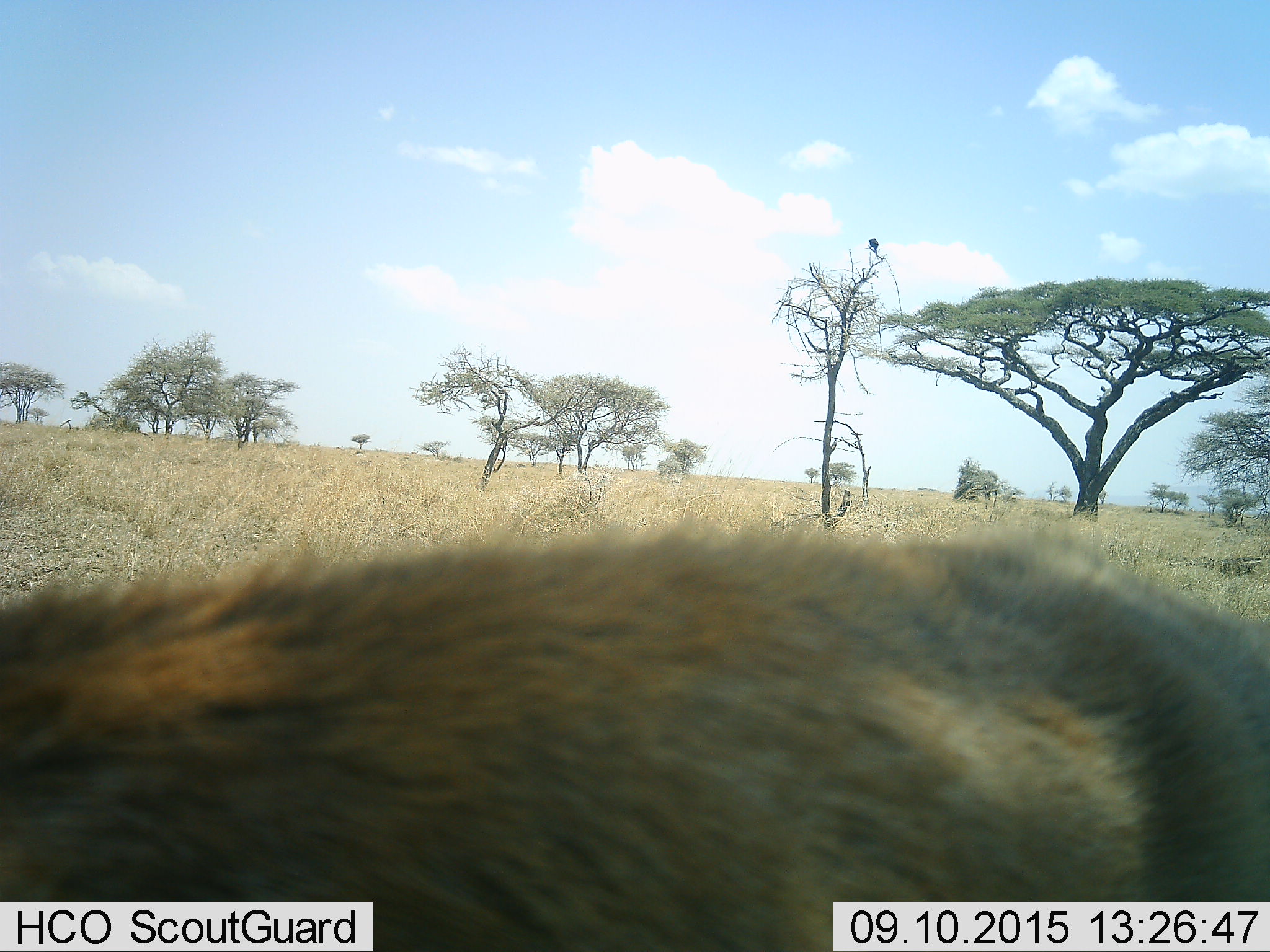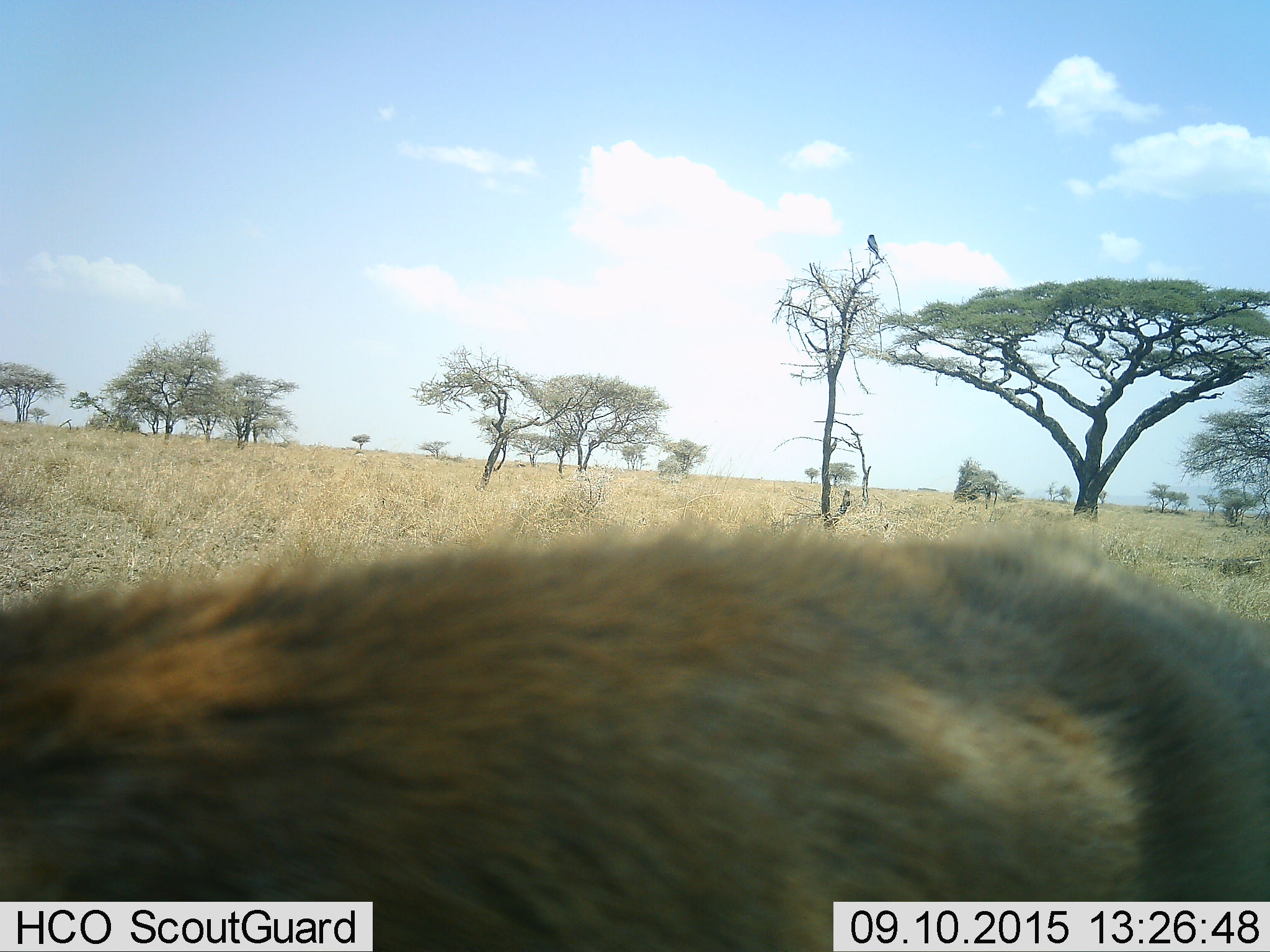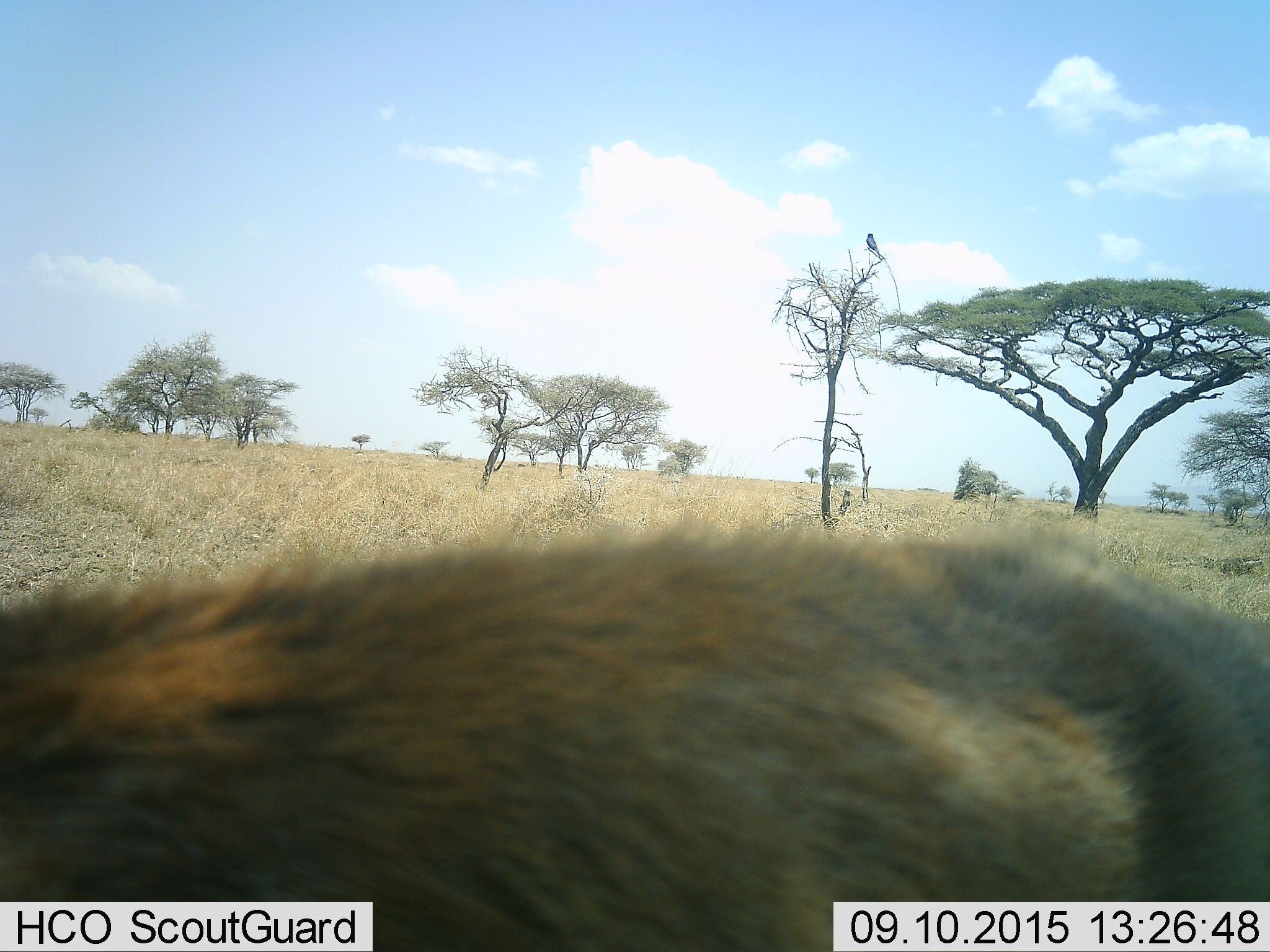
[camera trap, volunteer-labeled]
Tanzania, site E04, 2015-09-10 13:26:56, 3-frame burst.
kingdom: Animalia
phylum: Chordata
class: Aves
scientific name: Aves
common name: bird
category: otherbird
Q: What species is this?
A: Otherbird (bird) (Aves).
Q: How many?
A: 1.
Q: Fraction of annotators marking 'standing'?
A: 50%.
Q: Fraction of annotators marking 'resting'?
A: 50%.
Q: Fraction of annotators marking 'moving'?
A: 0%.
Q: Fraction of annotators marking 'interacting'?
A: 0%.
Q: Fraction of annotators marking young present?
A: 0%.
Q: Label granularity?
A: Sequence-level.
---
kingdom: Animalia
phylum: Chordata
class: Mammalia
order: Carnivora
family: Felidae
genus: Panthera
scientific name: Panthera leo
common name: lion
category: lionfemale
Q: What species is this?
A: Lionfemale (lion) (Panthera leo).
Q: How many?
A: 1.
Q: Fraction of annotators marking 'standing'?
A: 50%.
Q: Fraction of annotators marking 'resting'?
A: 0%.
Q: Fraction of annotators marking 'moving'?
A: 50%.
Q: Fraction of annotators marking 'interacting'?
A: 0%.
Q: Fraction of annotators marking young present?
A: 0%.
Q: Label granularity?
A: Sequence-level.